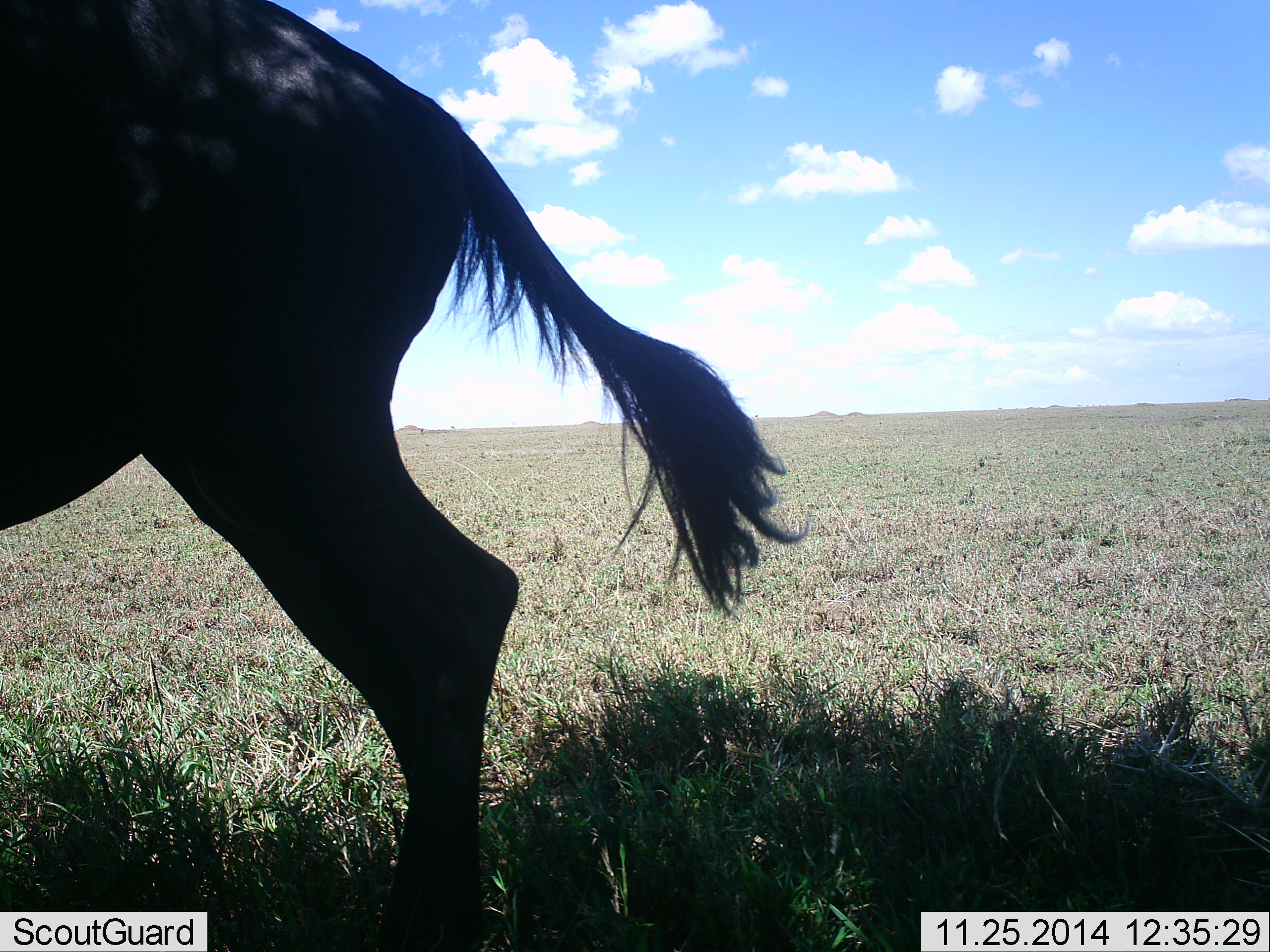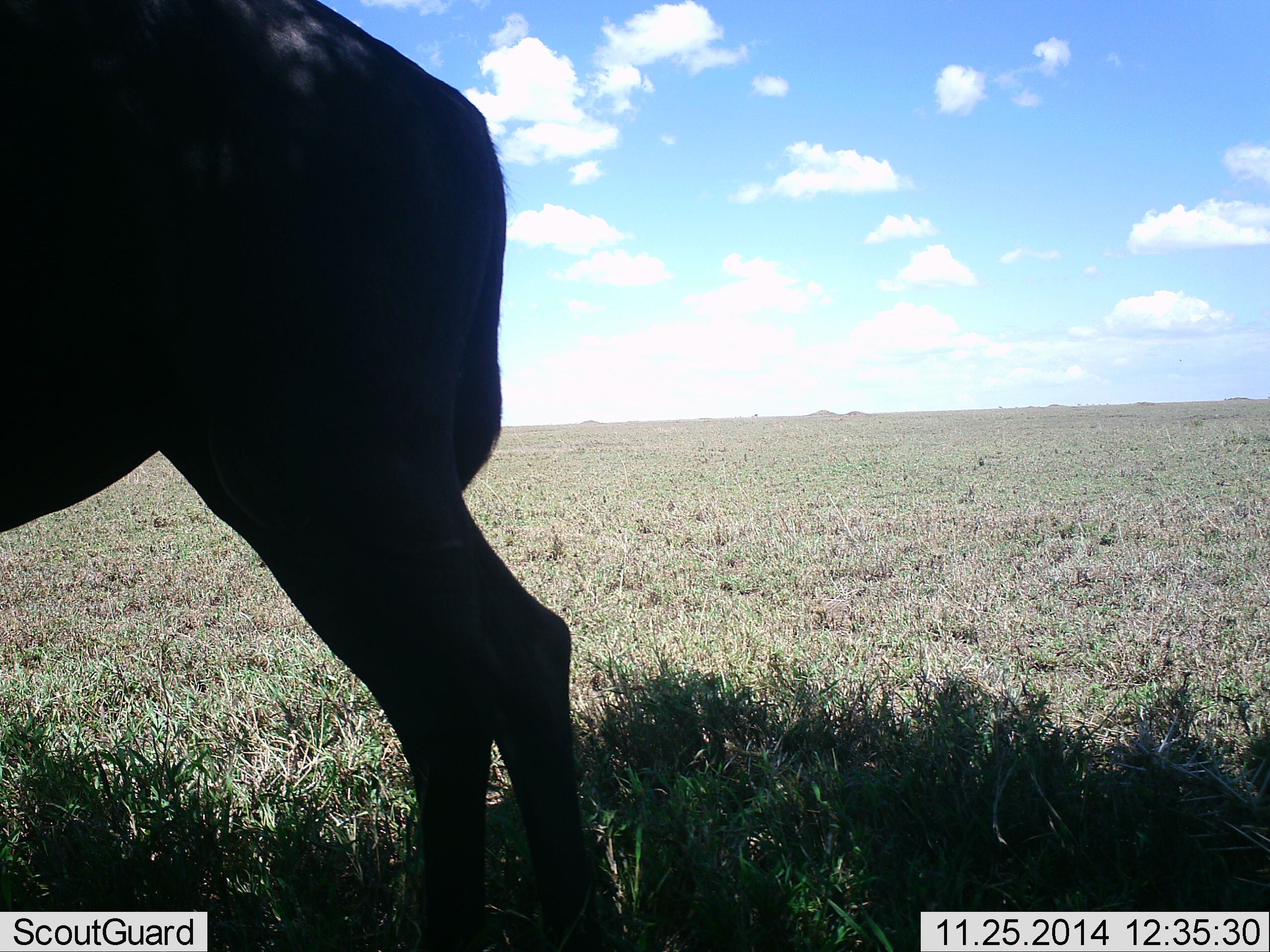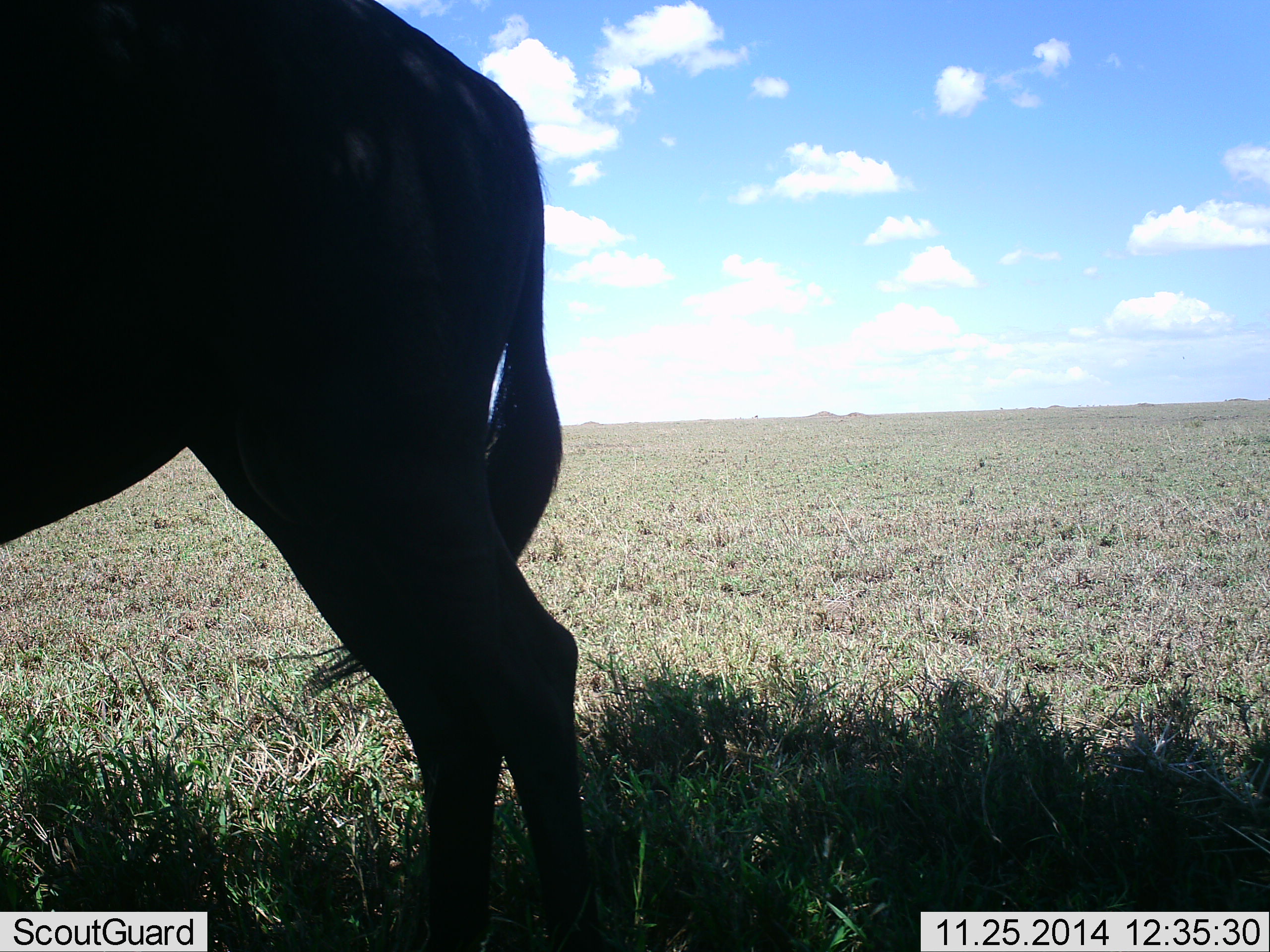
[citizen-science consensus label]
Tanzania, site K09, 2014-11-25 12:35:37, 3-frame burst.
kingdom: Animalia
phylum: Chordata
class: Mammalia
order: Artiodactyla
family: Bovidae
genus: Connochaetes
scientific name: Connochaetes taurinus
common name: blue wildebeest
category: wildebeest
Wildebeest (blue wildebeest) (Connochaetes taurinus), count 1. Behavior (volunteer vote fractions): standing 90%, resting 0%, moving 0%, interacting 0%. Young present (vote fraction): 0%. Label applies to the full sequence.